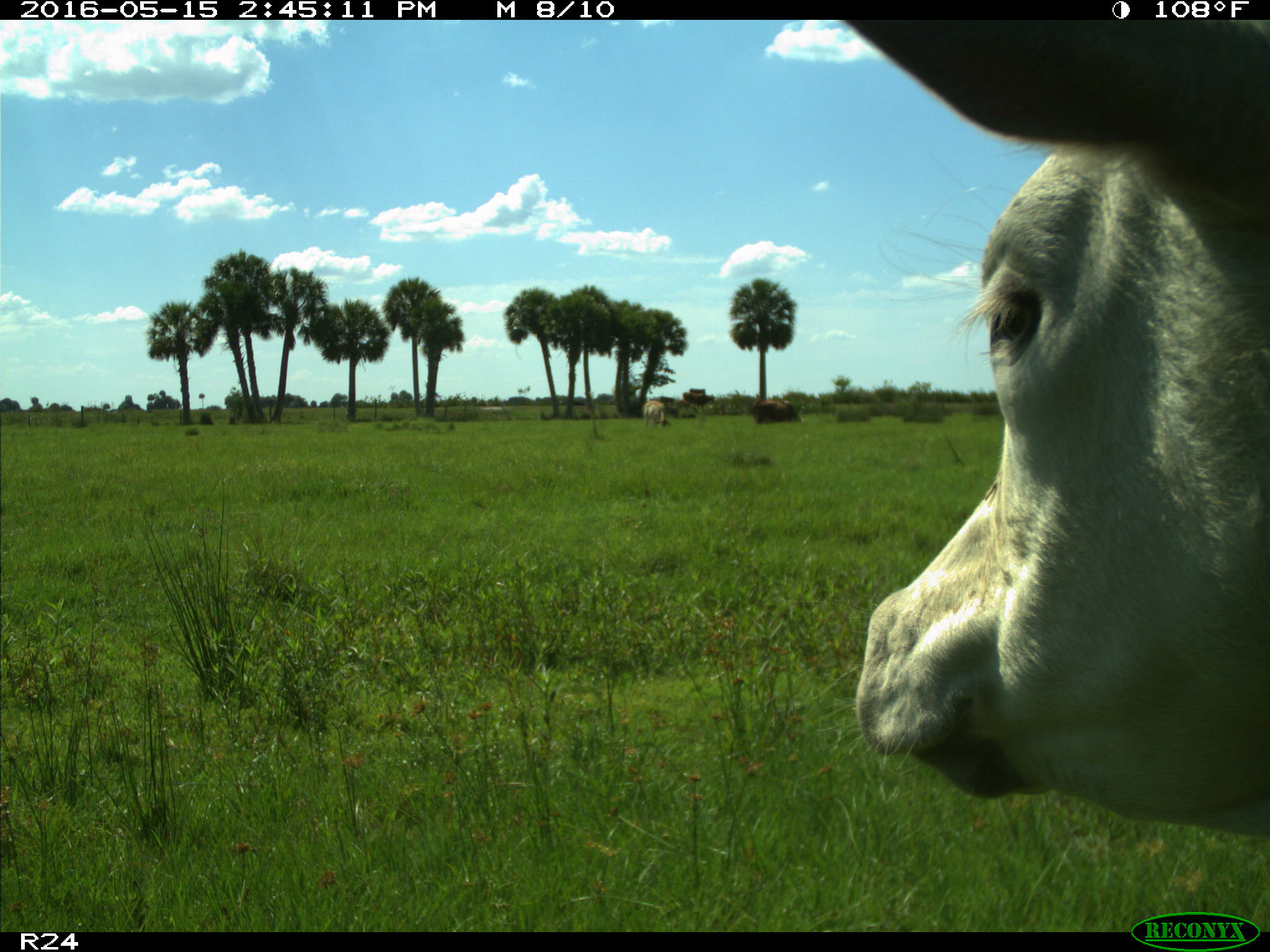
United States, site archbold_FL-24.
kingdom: Animalia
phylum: Chordata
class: Mammalia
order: Artiodactyla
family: Bovidae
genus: Bos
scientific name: Bos taurus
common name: domestic cow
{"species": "Bos taurus (domestic cow)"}